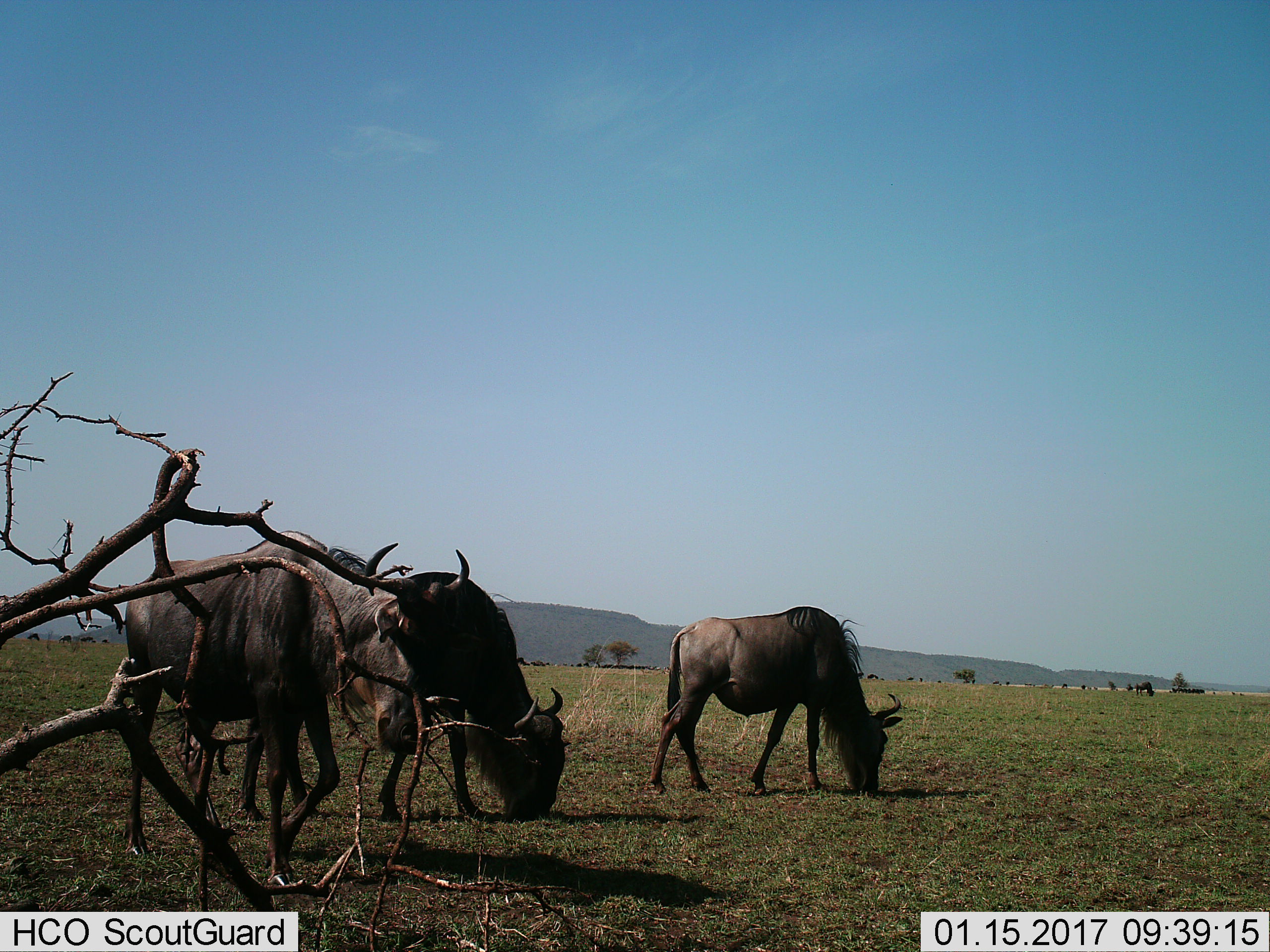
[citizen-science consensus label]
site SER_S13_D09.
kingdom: Animalia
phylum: Chordata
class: Mammalia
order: Artiodactyla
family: Bovidae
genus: Connochaetes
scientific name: Connochaetes taurinus taurinus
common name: blue wildebeest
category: wildebeestblue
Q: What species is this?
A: Wildebeestblue (blue wildebeest) (Connochaetes taurinus taurinus).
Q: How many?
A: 3.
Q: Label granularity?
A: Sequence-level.